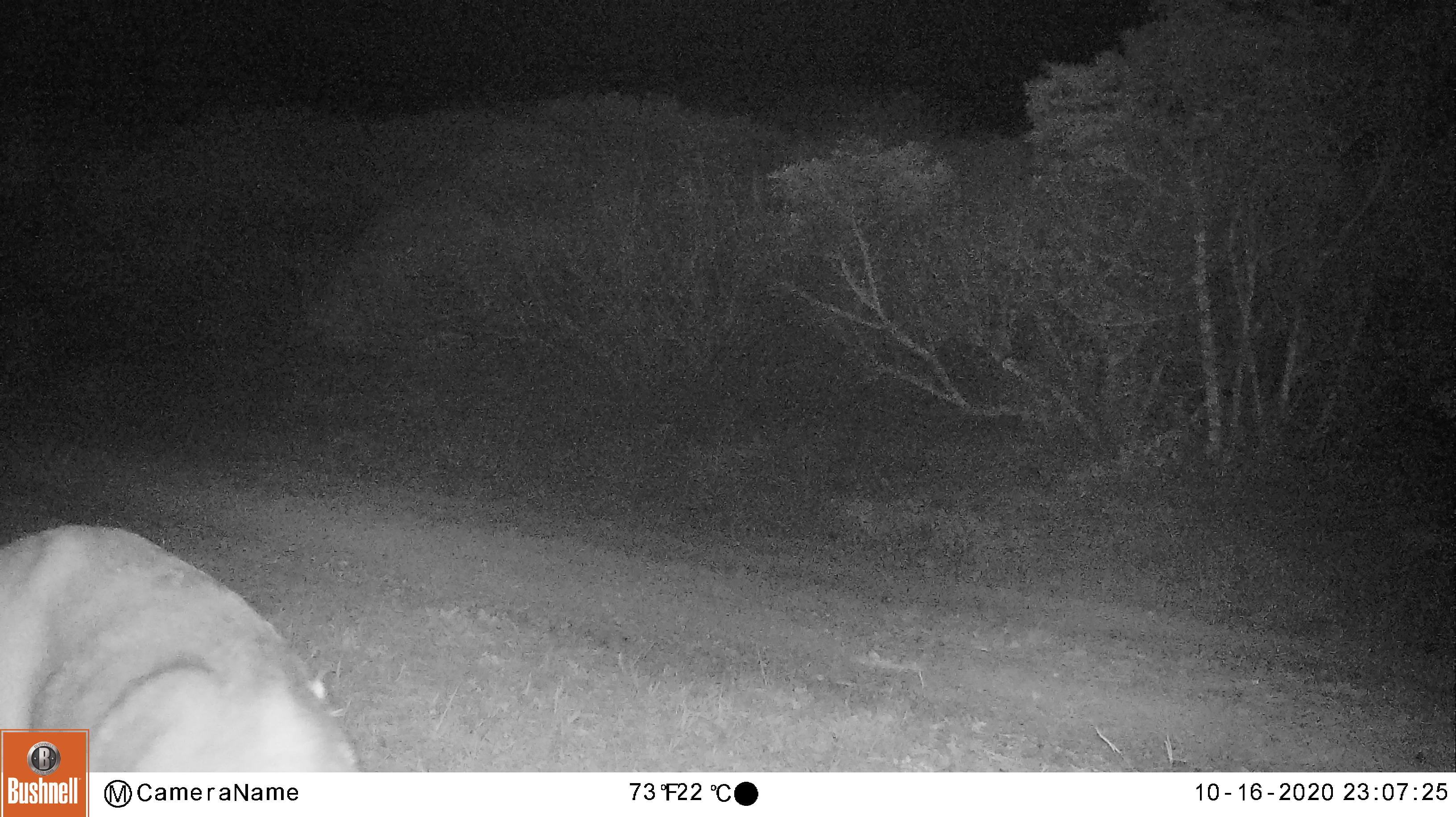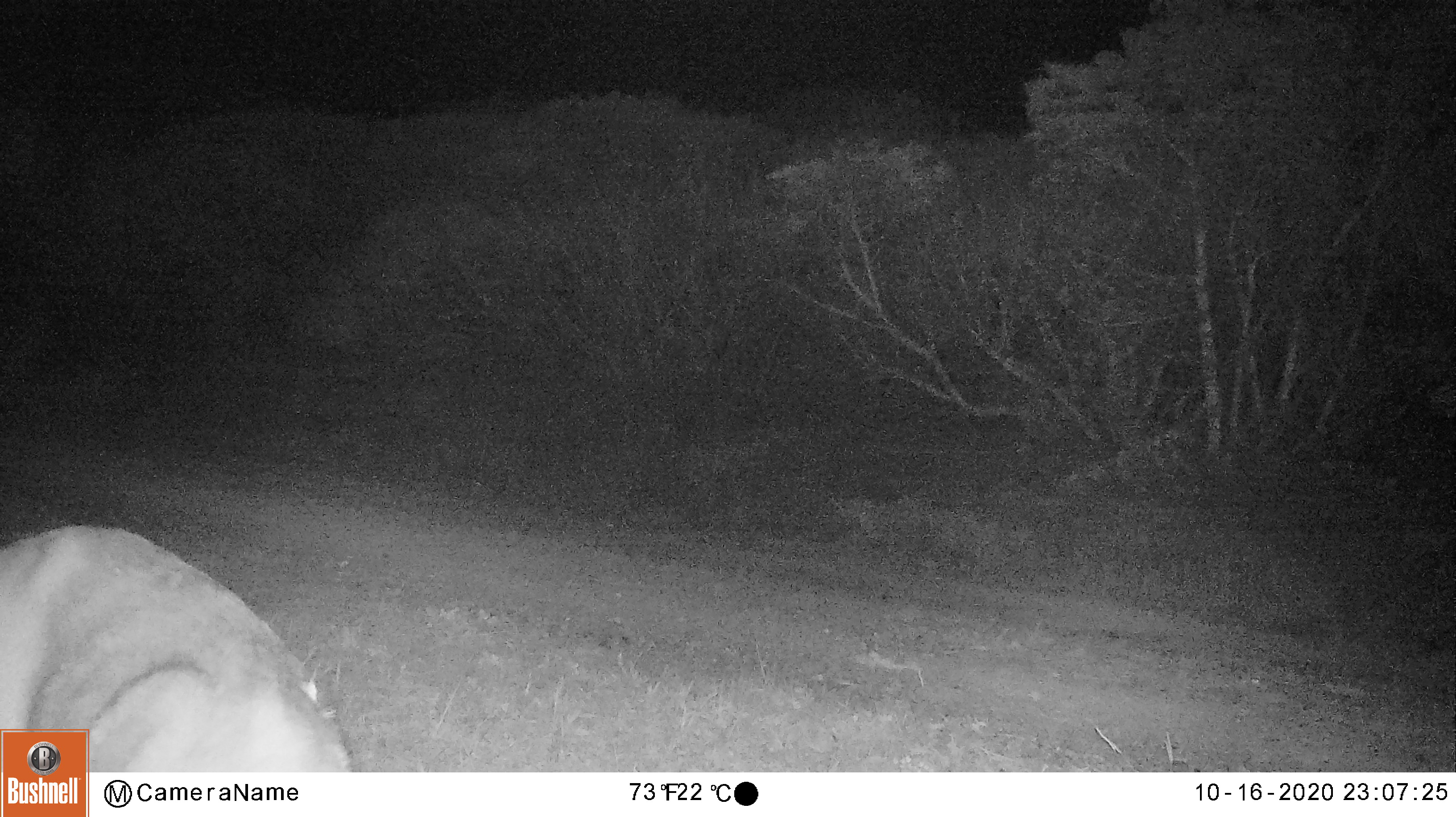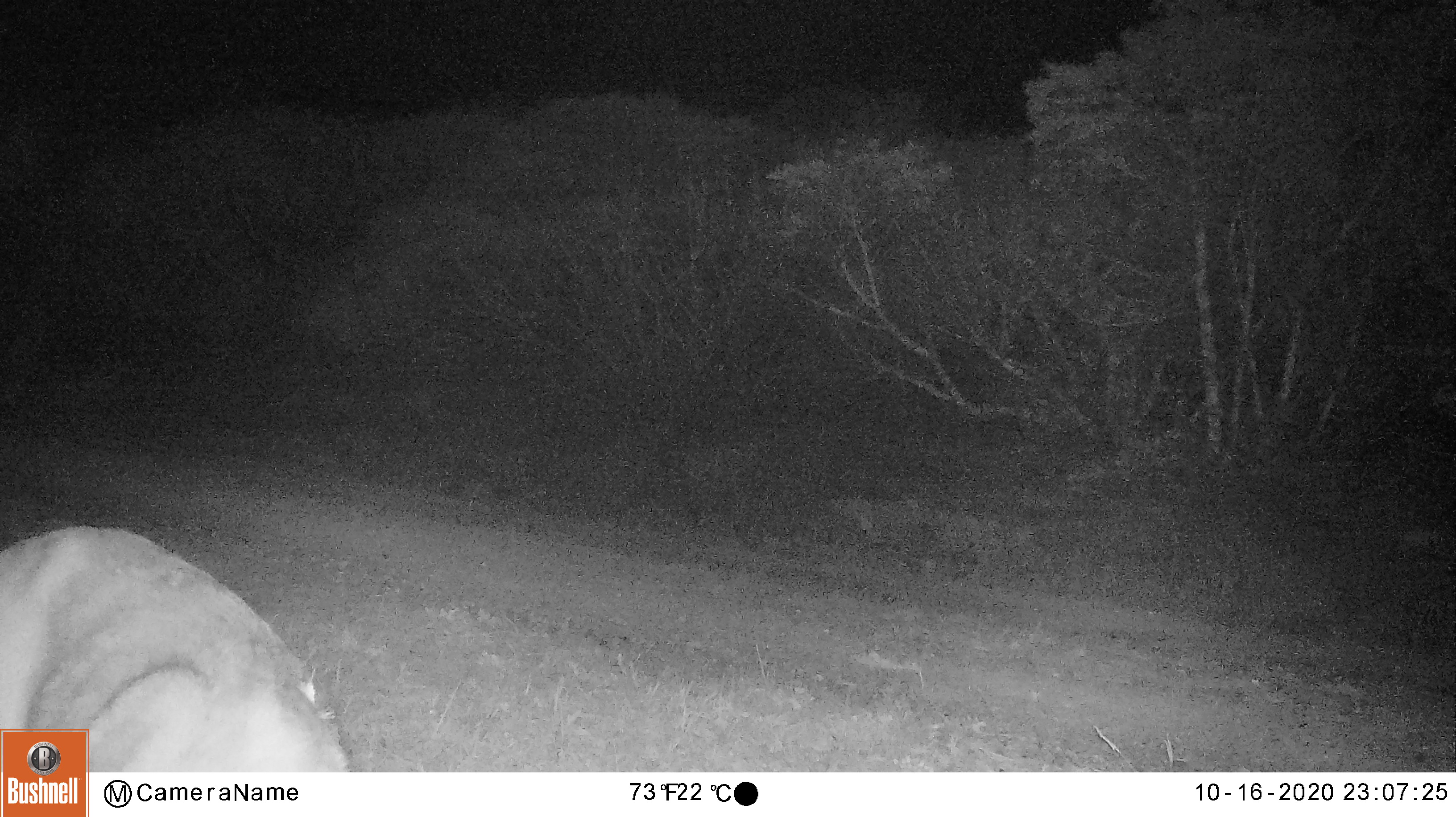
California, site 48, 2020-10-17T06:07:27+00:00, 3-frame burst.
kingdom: Animalia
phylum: Chordata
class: Mammalia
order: Artiodactyla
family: Cervidae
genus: Odocoileus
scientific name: Odocoileus hemionus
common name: mule deer